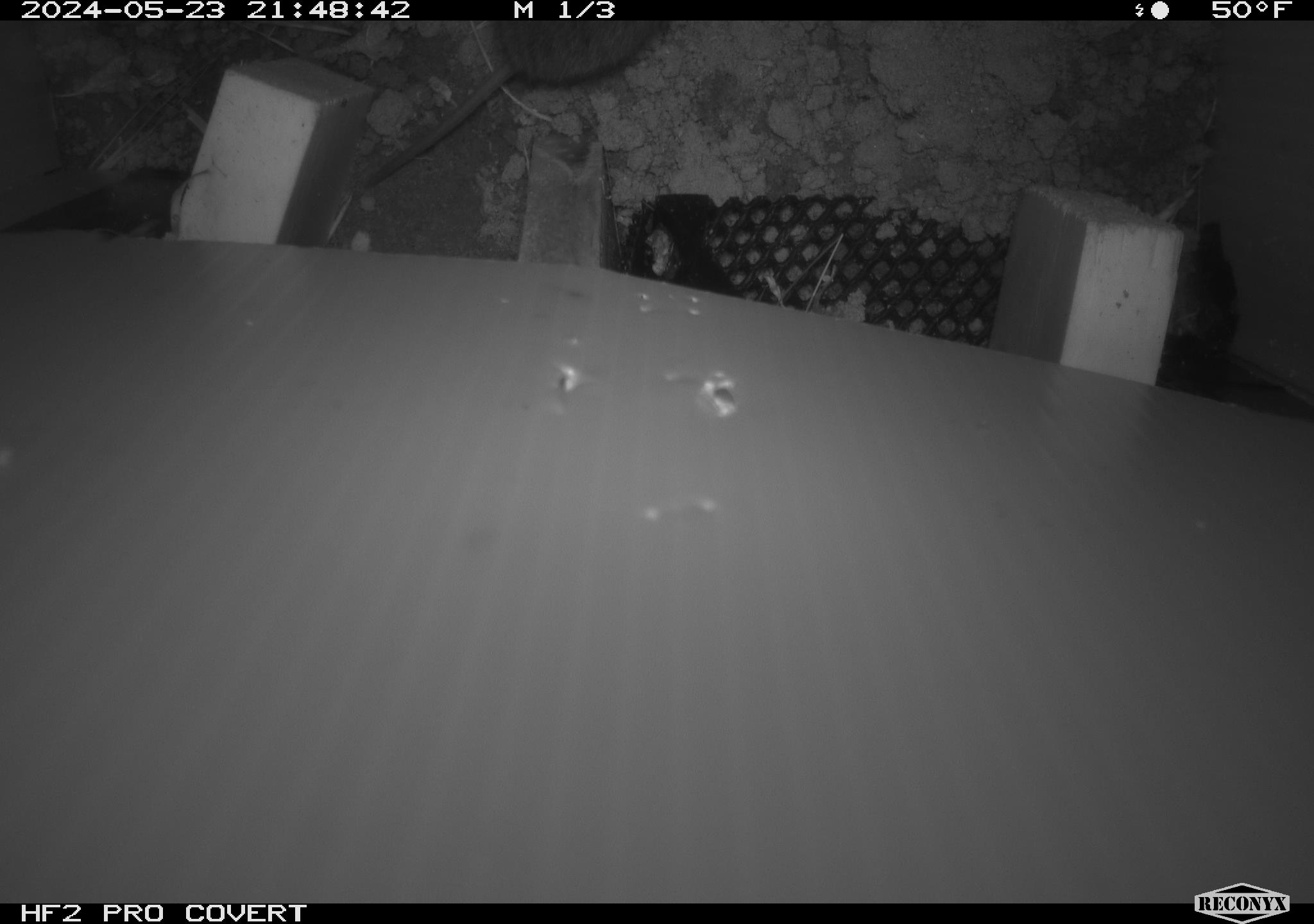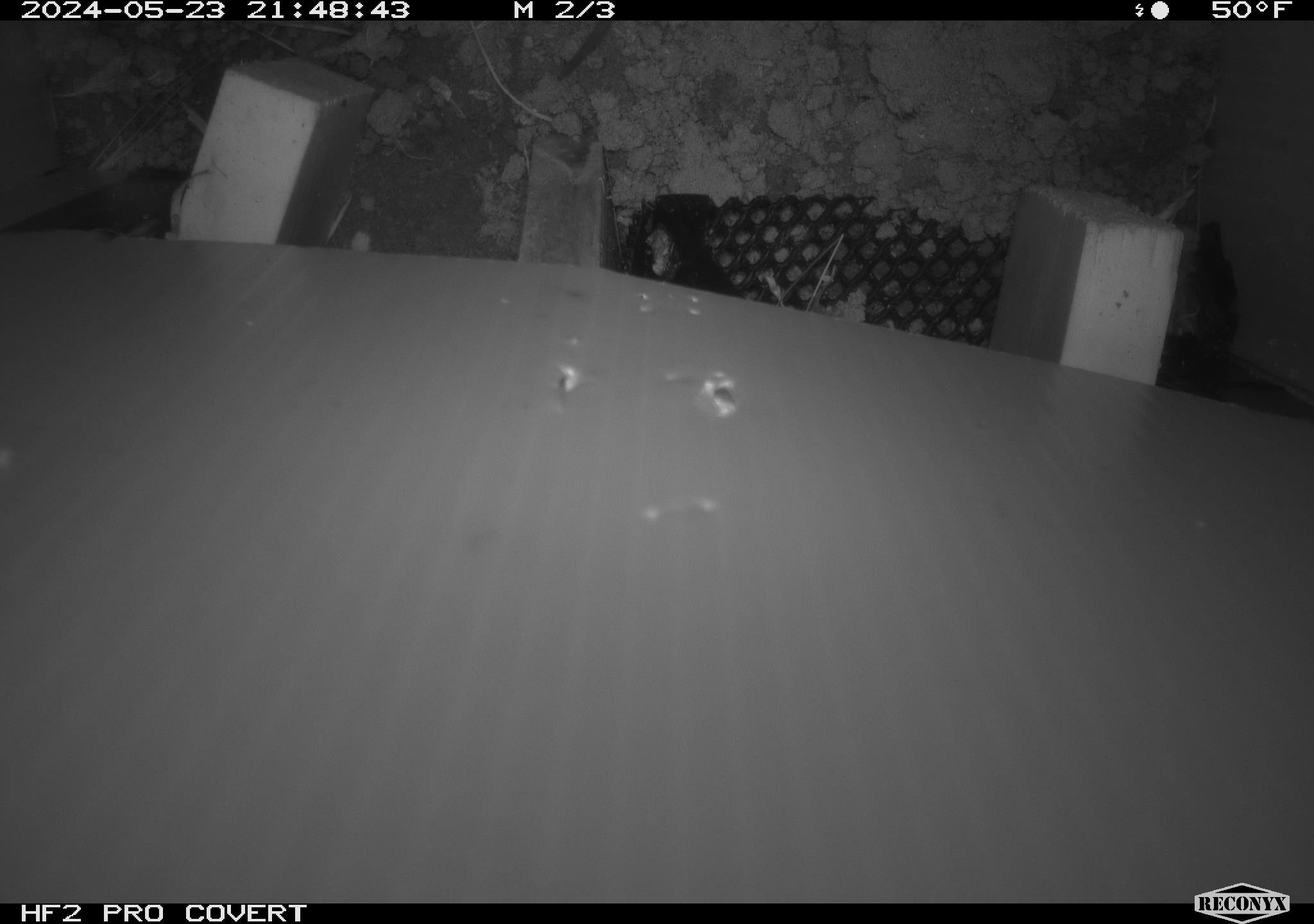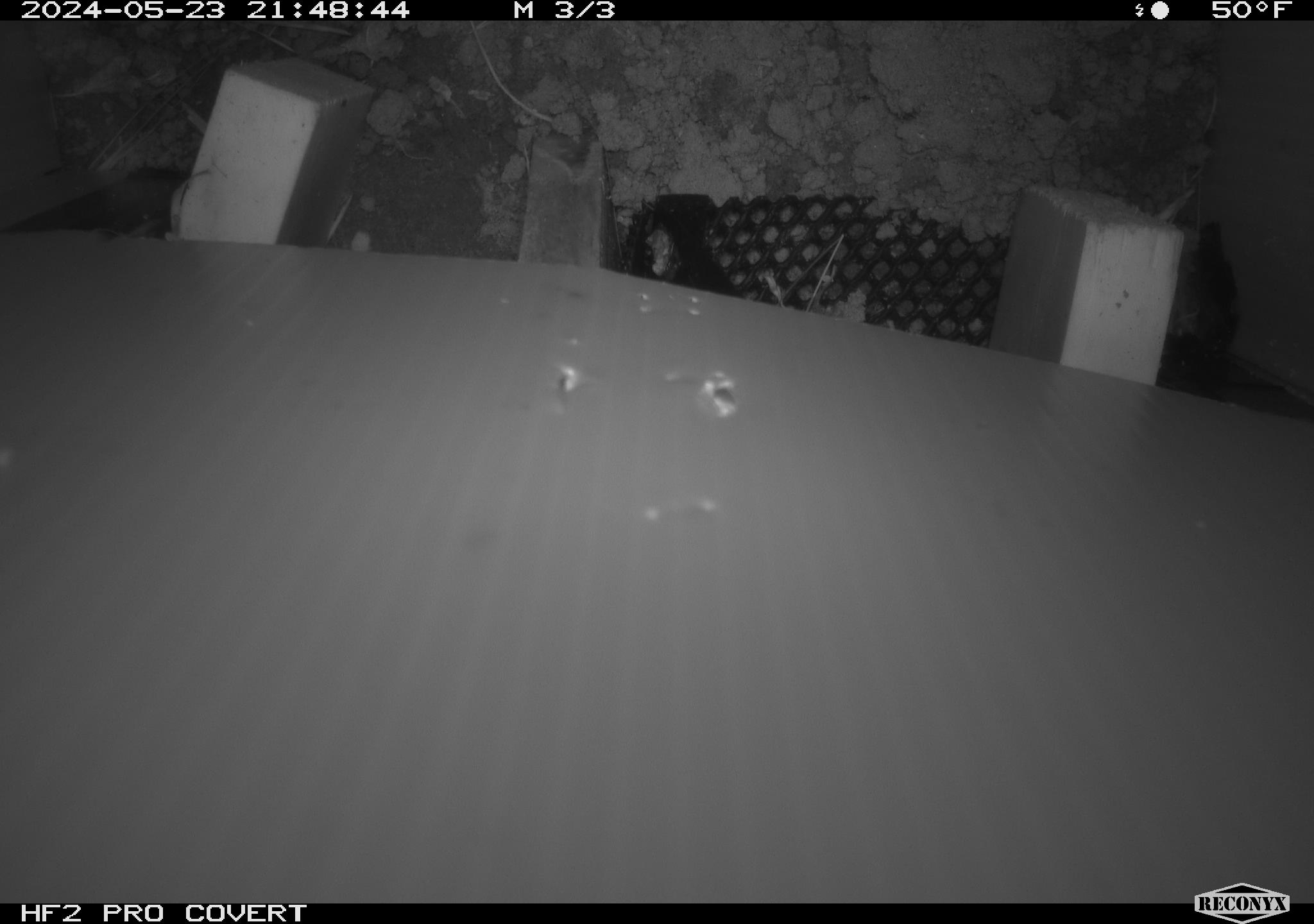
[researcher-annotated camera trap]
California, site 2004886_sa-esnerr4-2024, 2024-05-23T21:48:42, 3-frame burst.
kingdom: Animalia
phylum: Chordata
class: Mammalia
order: Rodentia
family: Cricetidae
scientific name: Cricetidae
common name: hamsters, voles, lemmings, and allies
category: cricetidae family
Cricetidae family (hamsters, voles, lemmings, and allies) (Cricetidae).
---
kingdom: Animalia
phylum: Chordata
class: Mammalia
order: Rodentia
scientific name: Rodentia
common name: rodent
Rodent (Rodentia).